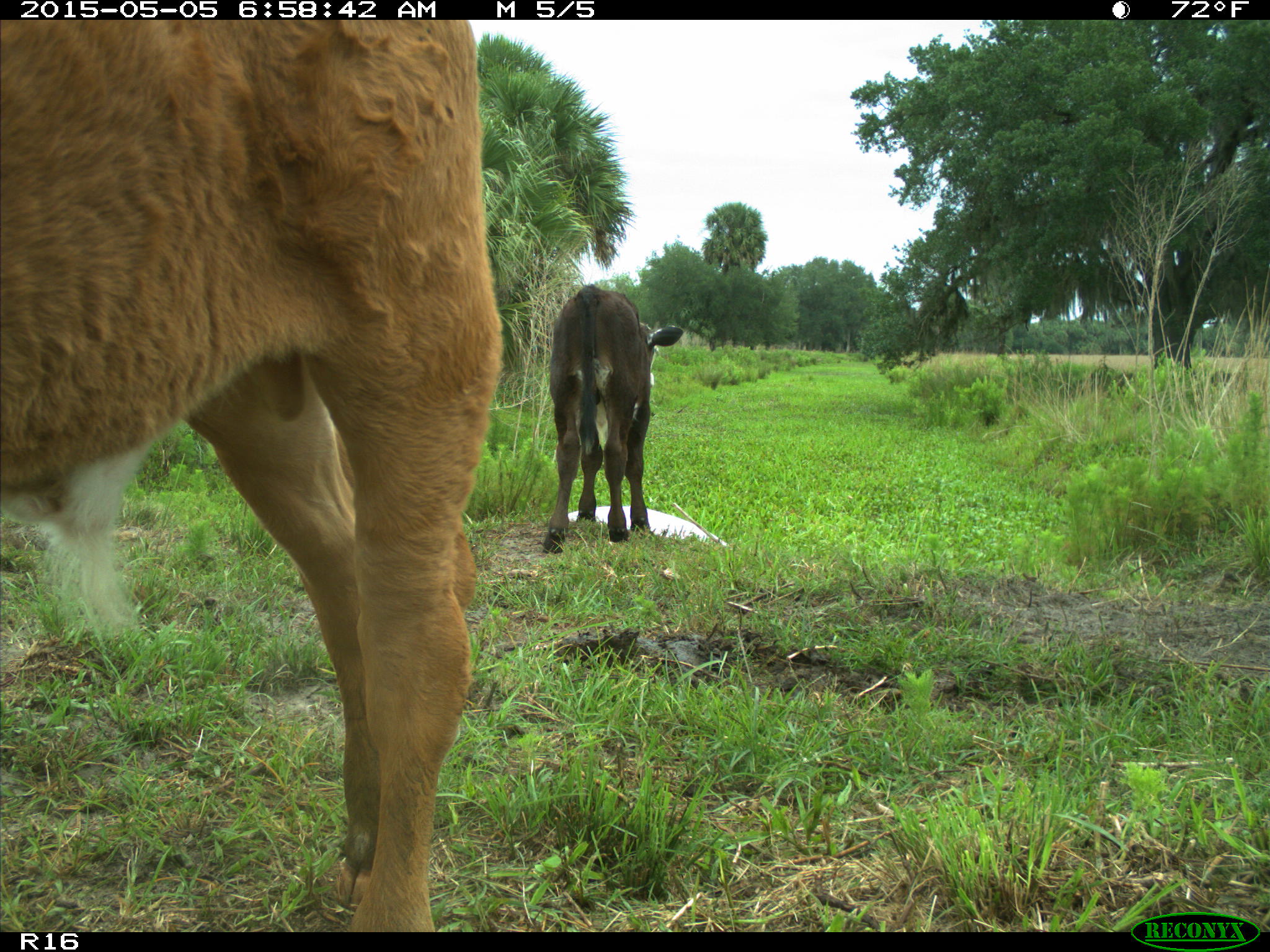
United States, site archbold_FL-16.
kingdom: Animalia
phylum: Chordata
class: Mammalia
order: Artiodactyla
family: Bovidae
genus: Bos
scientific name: Bos taurus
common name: domestic cow